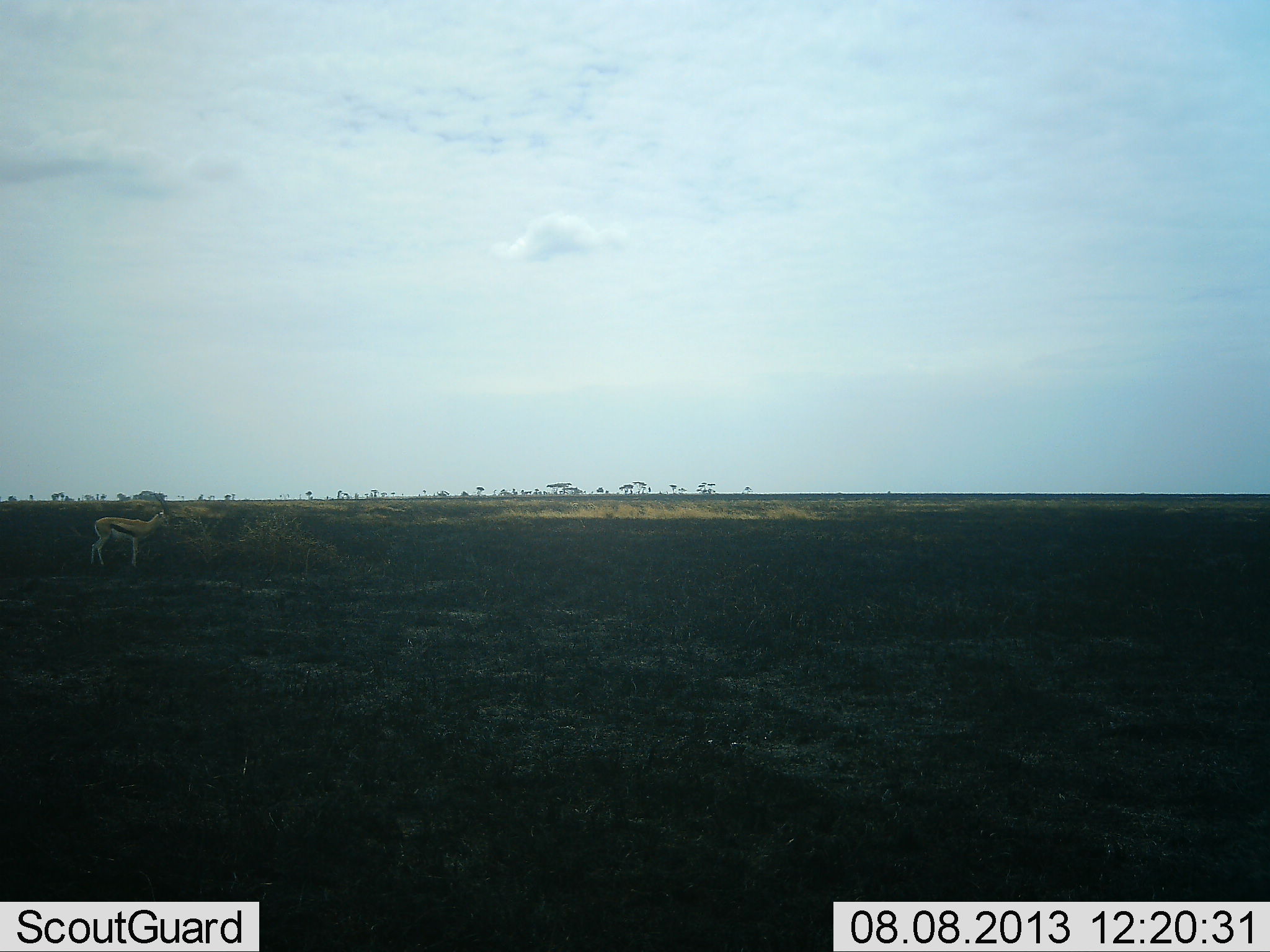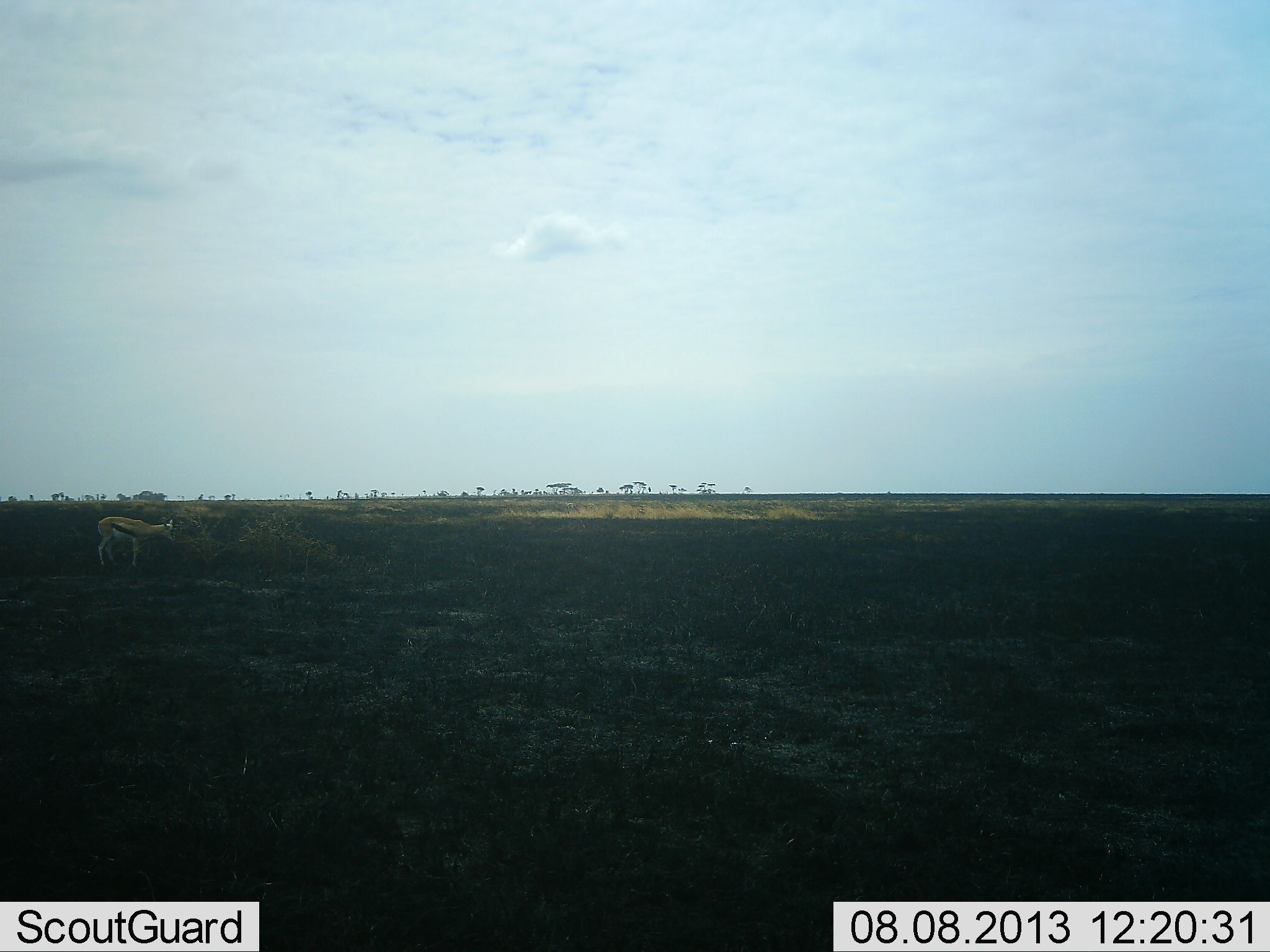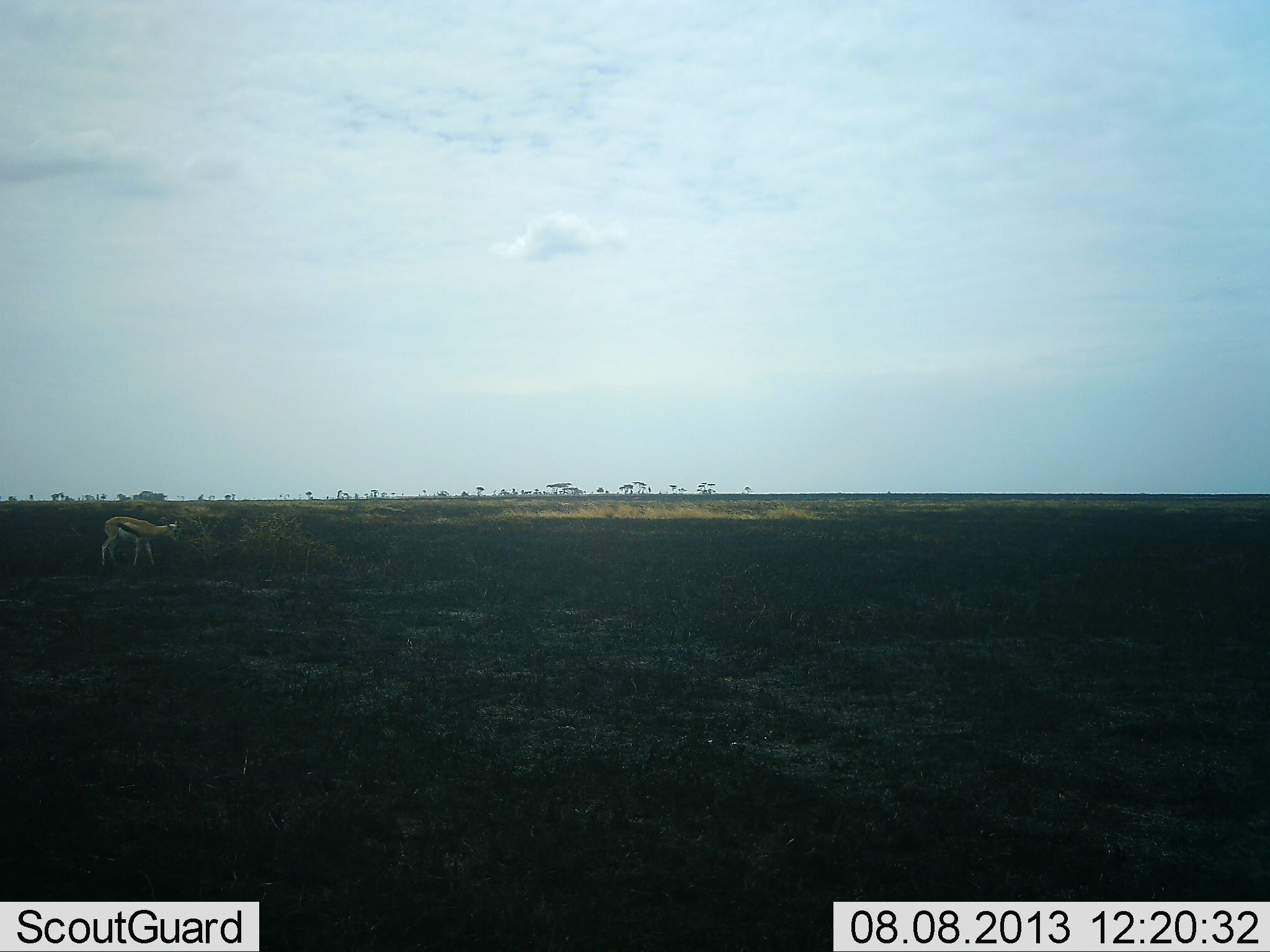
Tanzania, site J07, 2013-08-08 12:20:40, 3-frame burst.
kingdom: Animalia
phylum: Chordata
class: Mammalia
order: Artiodactyla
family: Bovidae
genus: Eudorcas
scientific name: Eudorcas thomsonii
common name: thomson's gazelle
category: gazellethomsons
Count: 1.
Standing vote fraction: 69%.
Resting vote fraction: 0%.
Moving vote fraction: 31%.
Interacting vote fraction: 0%.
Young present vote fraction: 0%.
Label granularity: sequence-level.